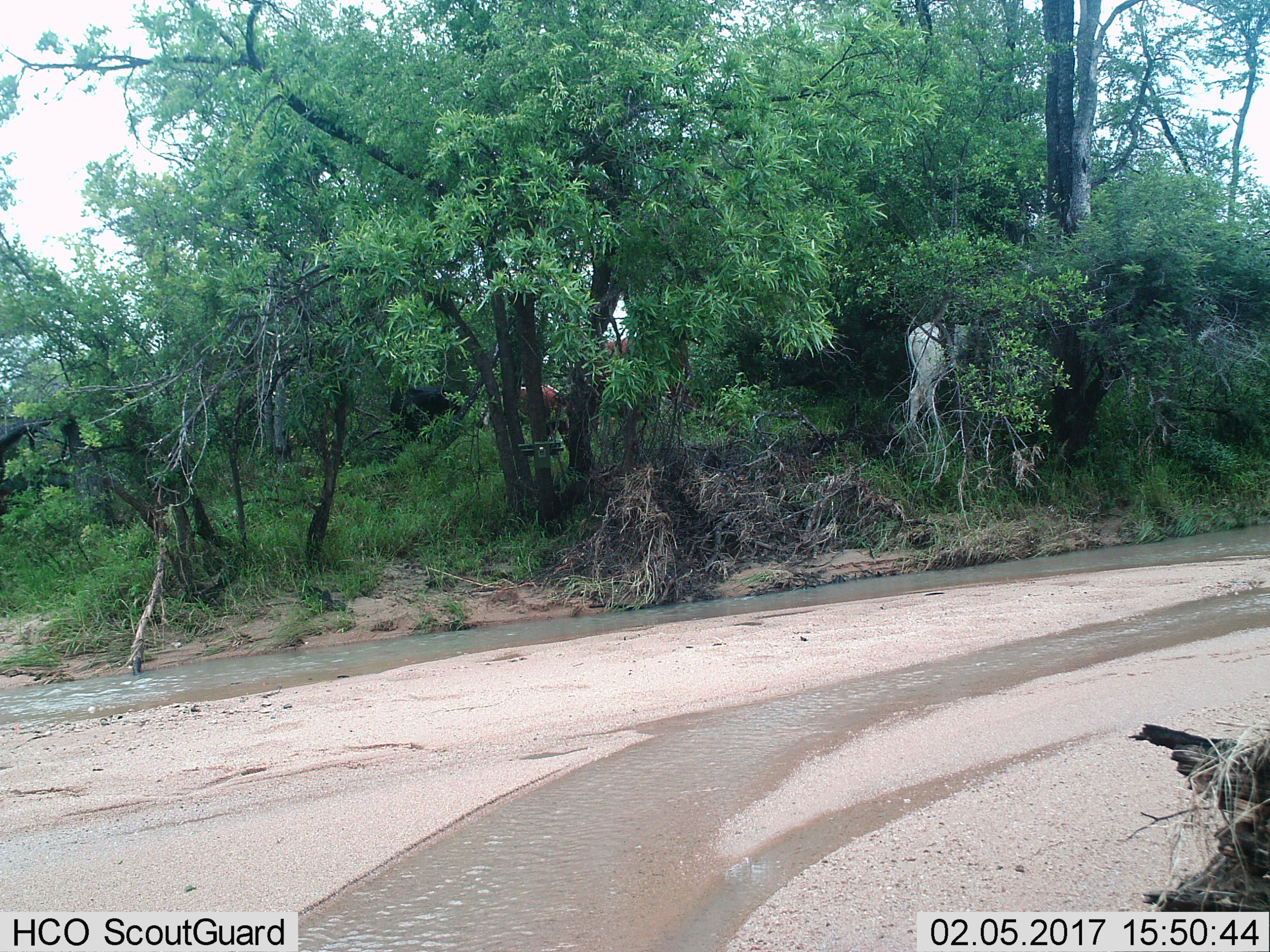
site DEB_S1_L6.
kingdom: Animalia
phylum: Chordata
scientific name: Vertebrata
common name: domestic animal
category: domesticanimal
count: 4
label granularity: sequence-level